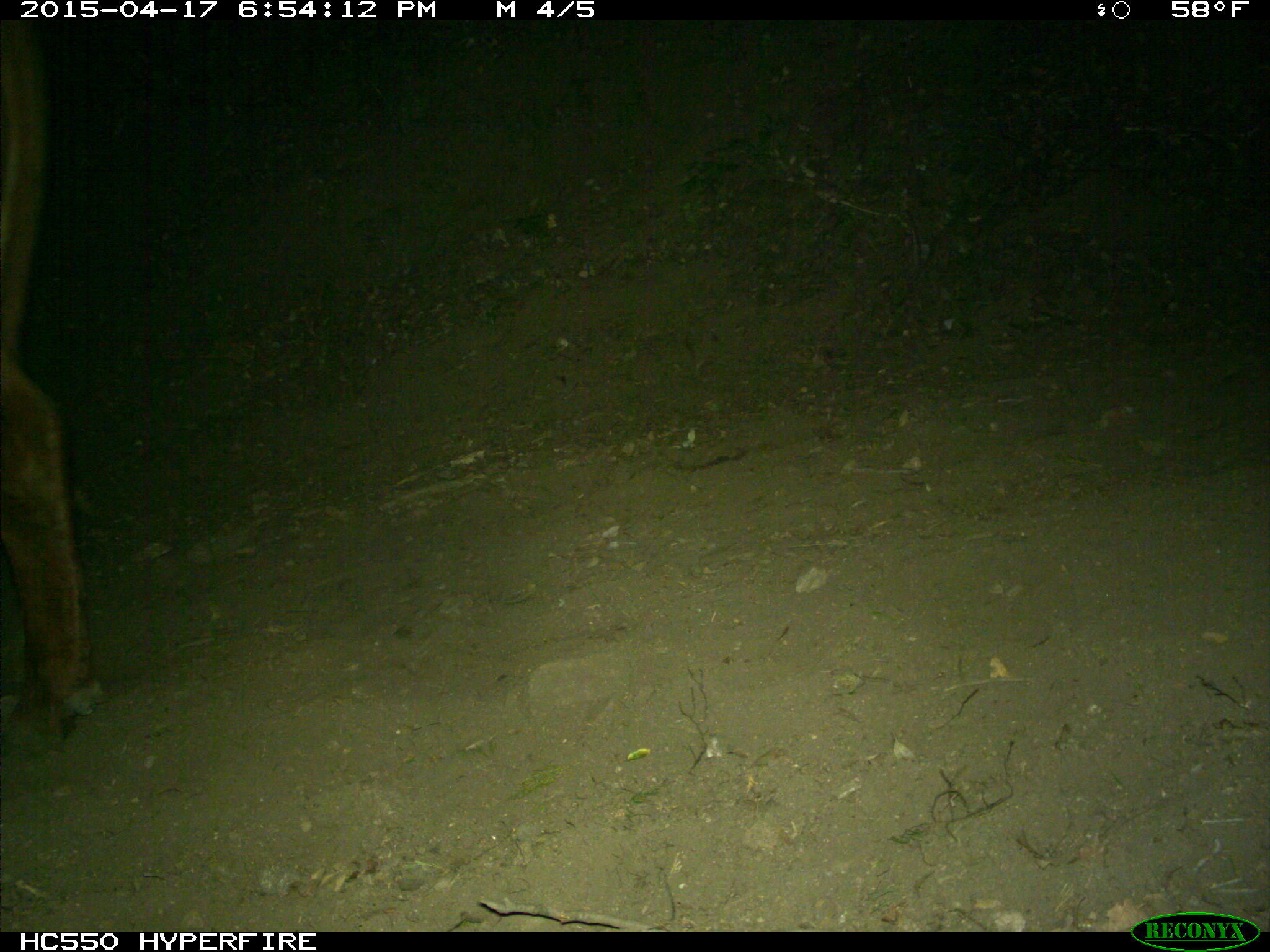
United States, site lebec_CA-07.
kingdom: Animalia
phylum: Chordata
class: Mammalia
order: Artiodactyla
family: Bovidae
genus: Bos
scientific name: Bos taurus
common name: domestic cow